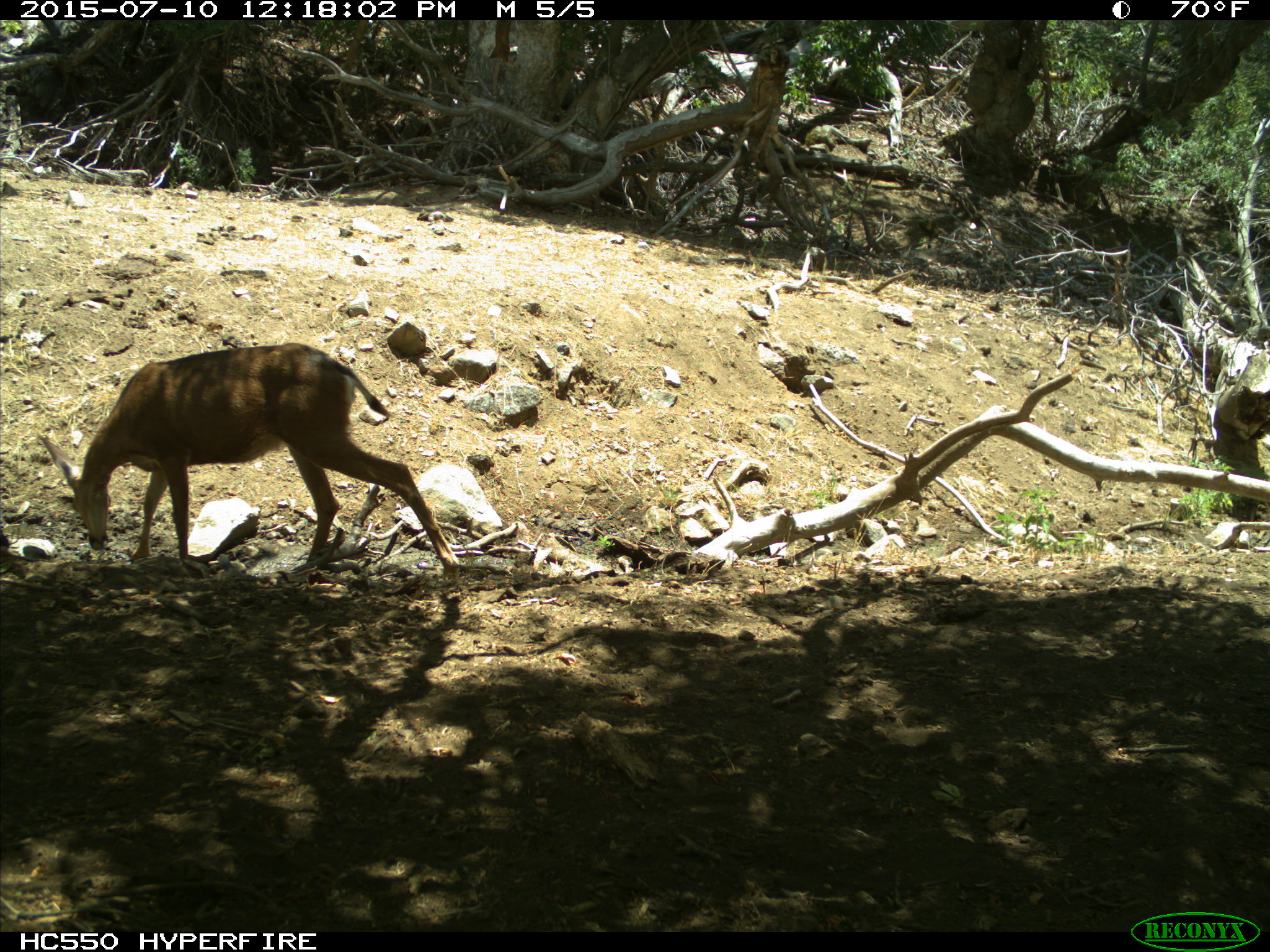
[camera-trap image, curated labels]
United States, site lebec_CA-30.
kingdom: Animalia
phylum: Chordata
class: Mammalia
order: Artiodactyla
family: Cervidae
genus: Odocoileus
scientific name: Odocoileus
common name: deer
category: unidentified deer